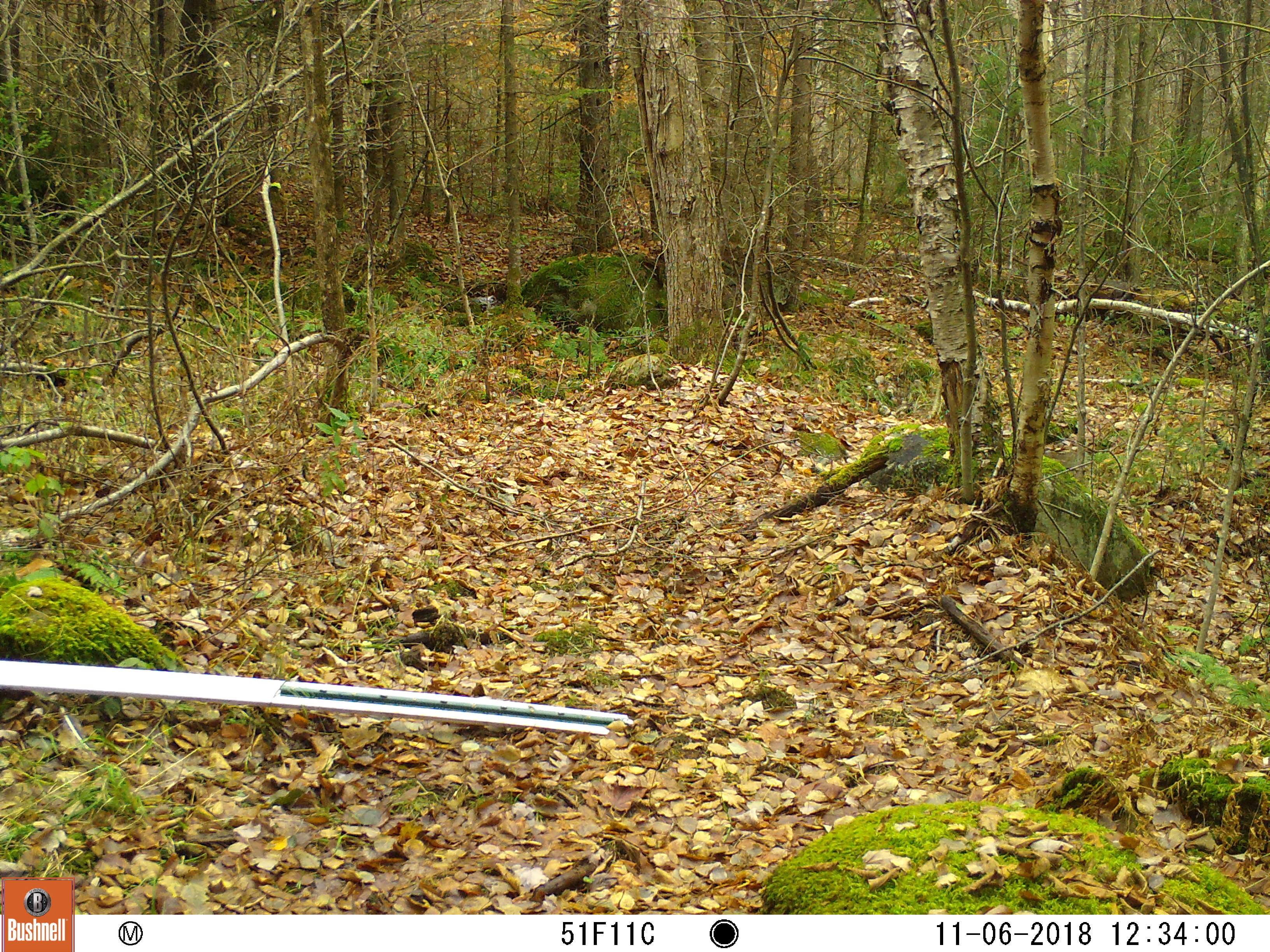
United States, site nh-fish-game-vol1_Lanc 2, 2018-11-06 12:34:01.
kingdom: Animalia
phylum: Chordata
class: Mammalia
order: Carnivora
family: Mustelidae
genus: Pekania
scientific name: Pekania pennanti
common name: fisher